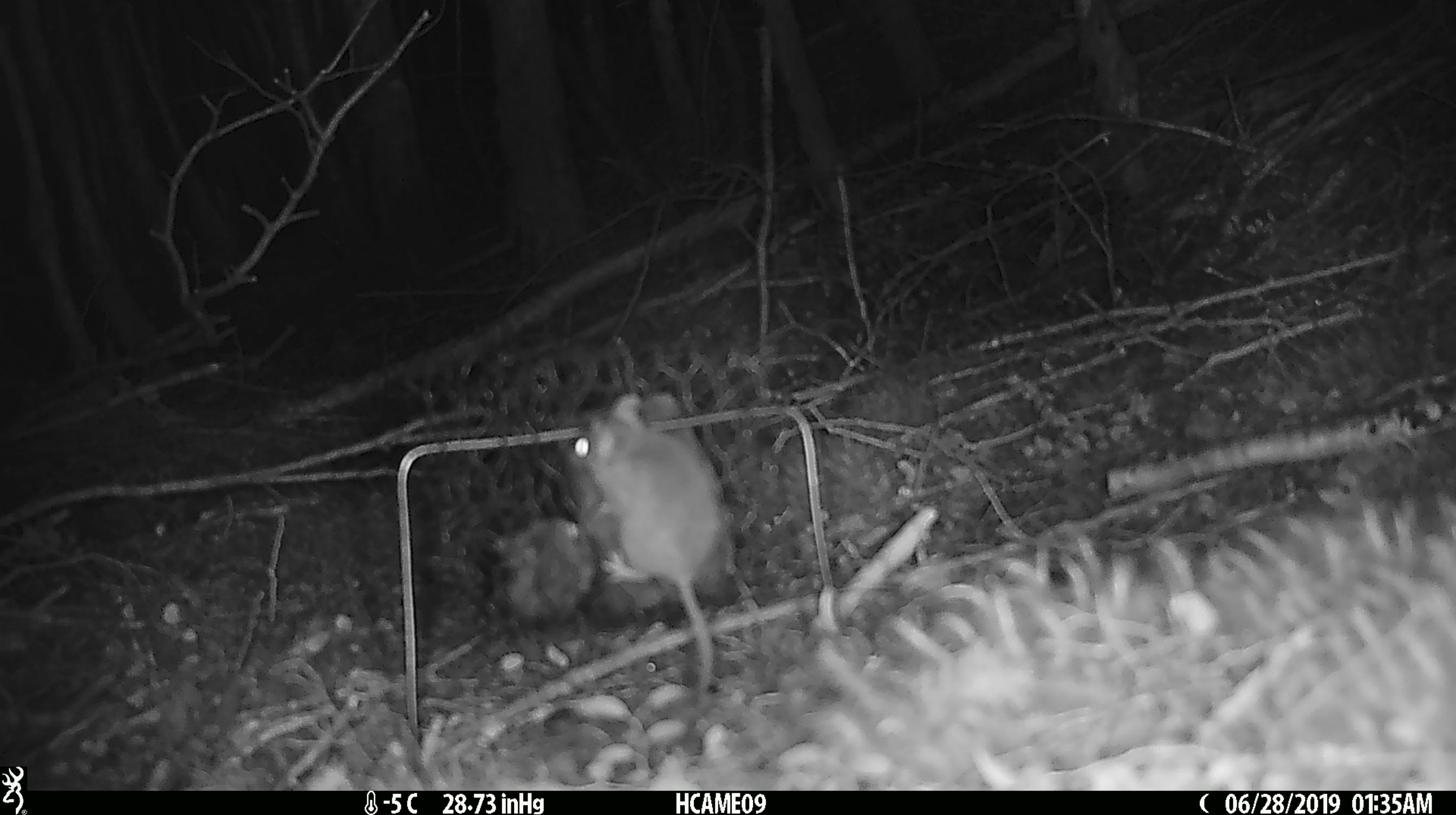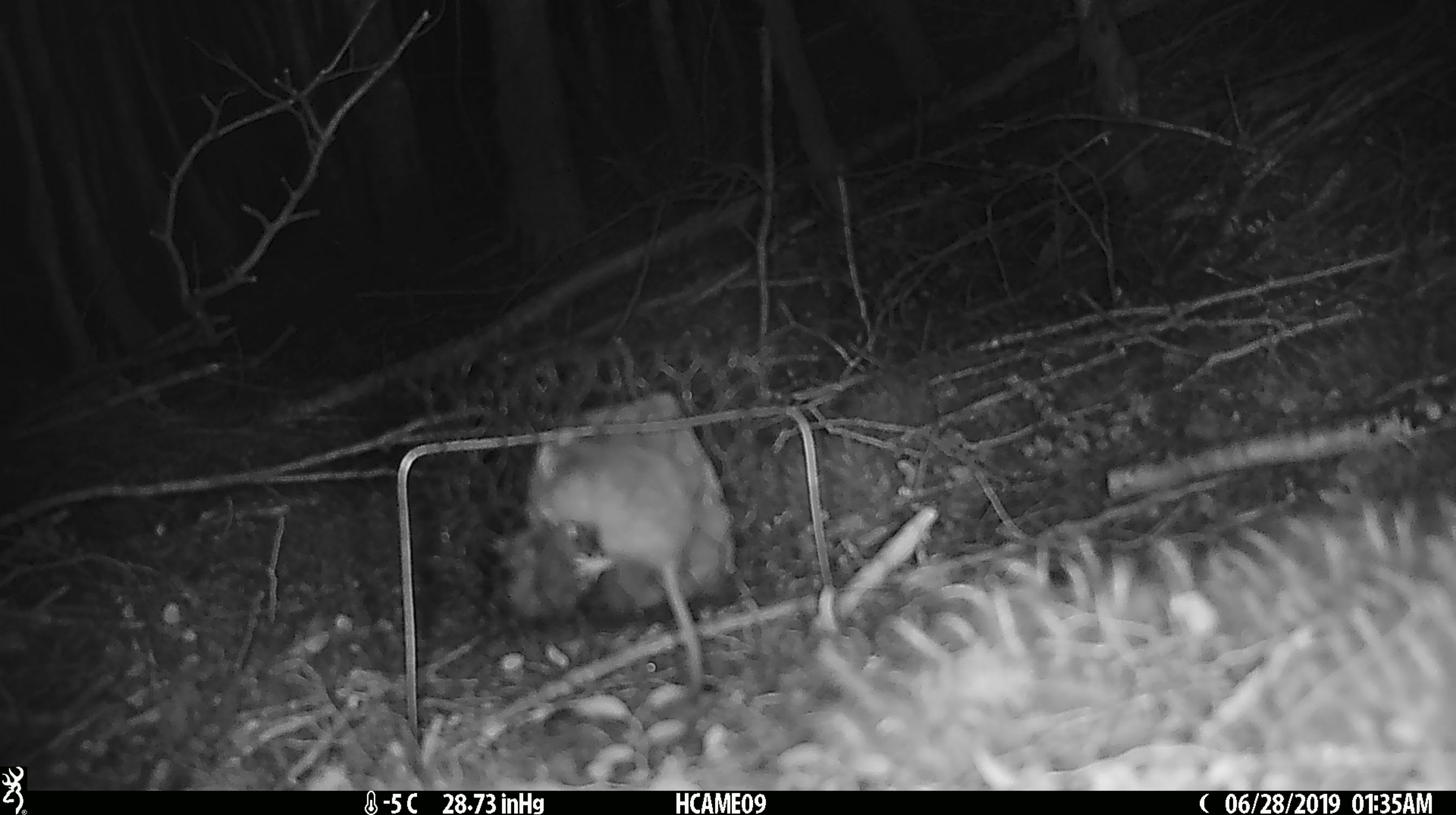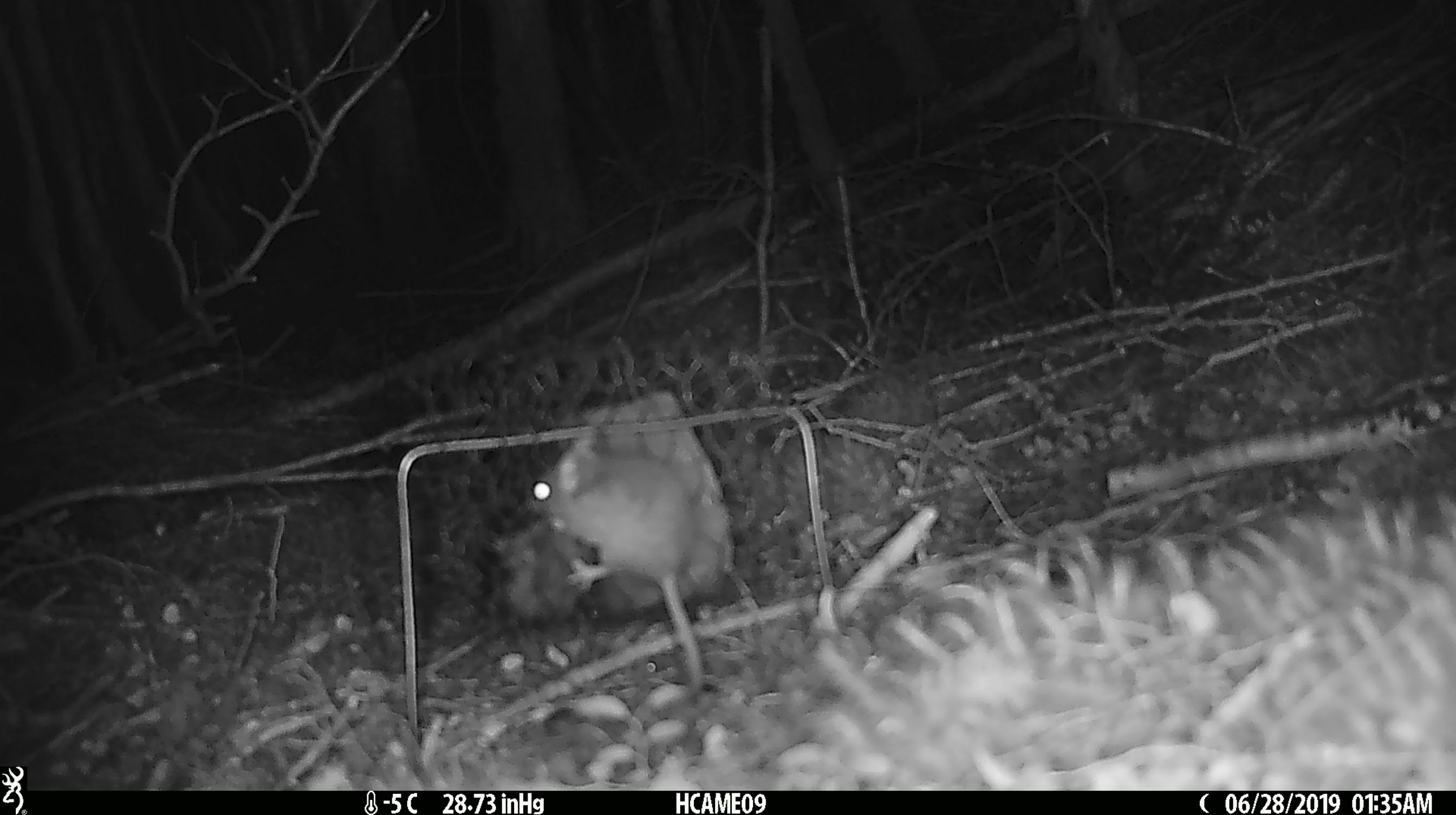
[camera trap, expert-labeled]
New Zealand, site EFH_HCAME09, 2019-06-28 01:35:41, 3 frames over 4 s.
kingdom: Animalia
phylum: Chordata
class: Mammalia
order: Rodentia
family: Muridae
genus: Mus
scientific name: Mus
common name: mouse